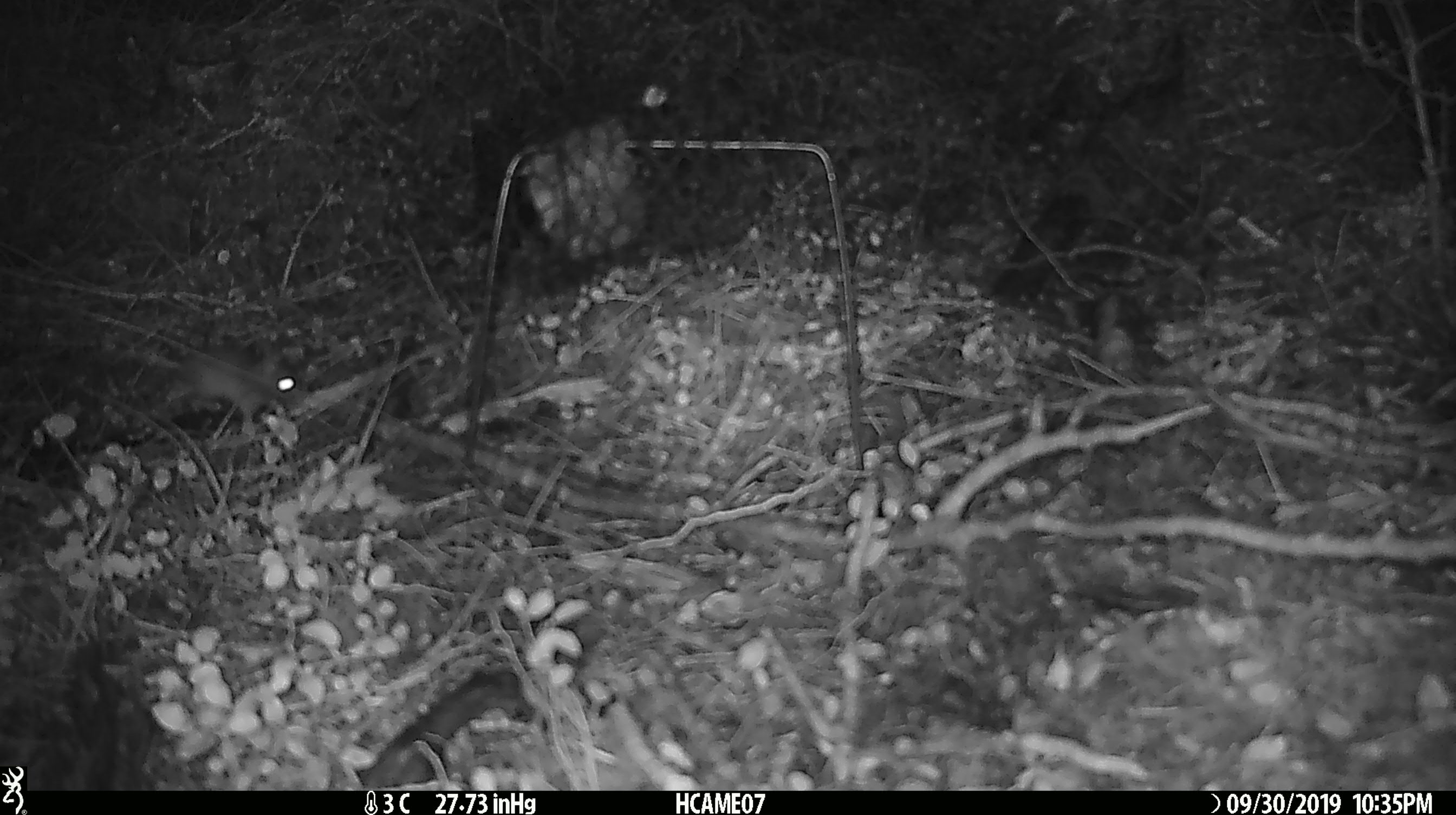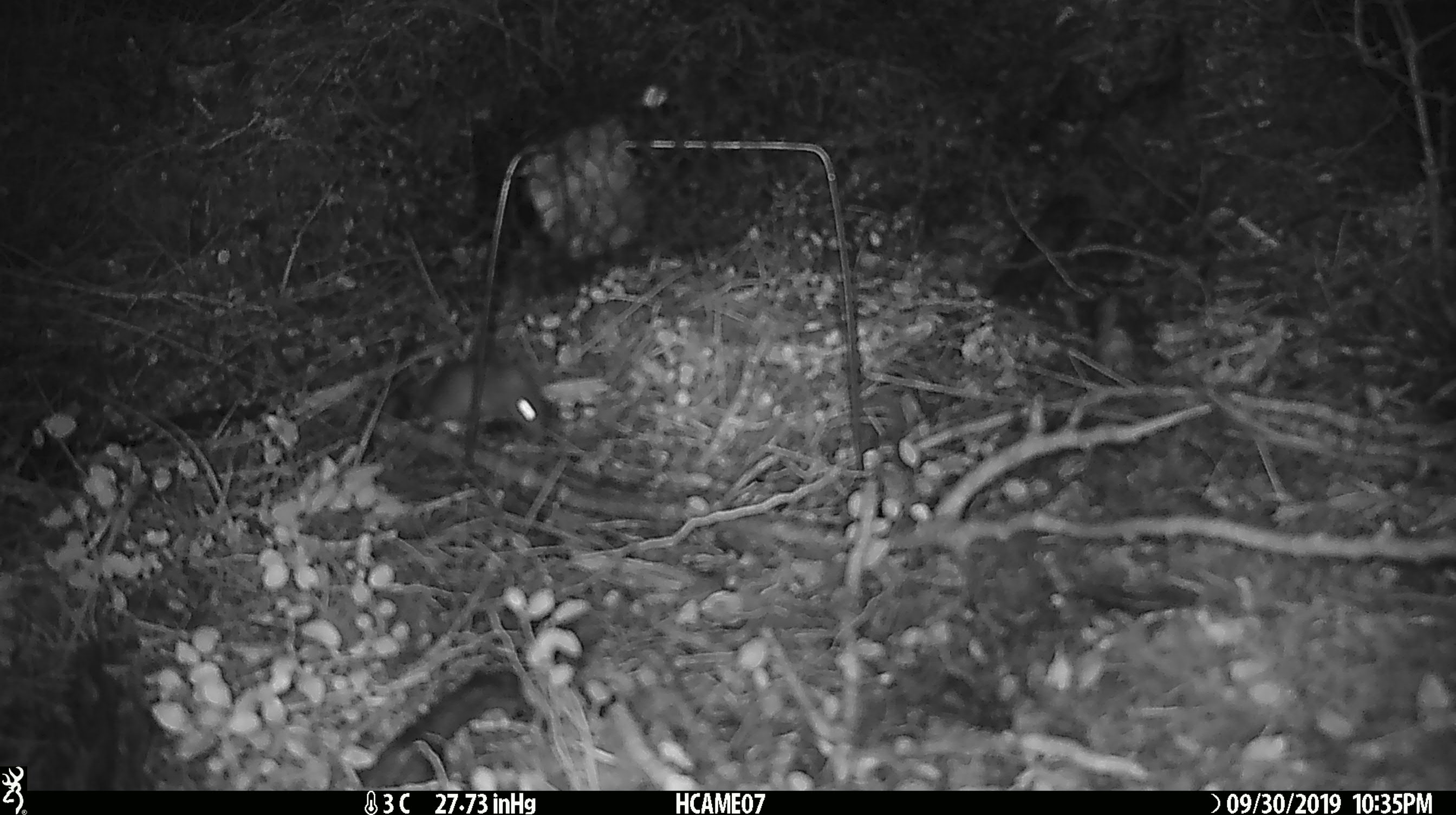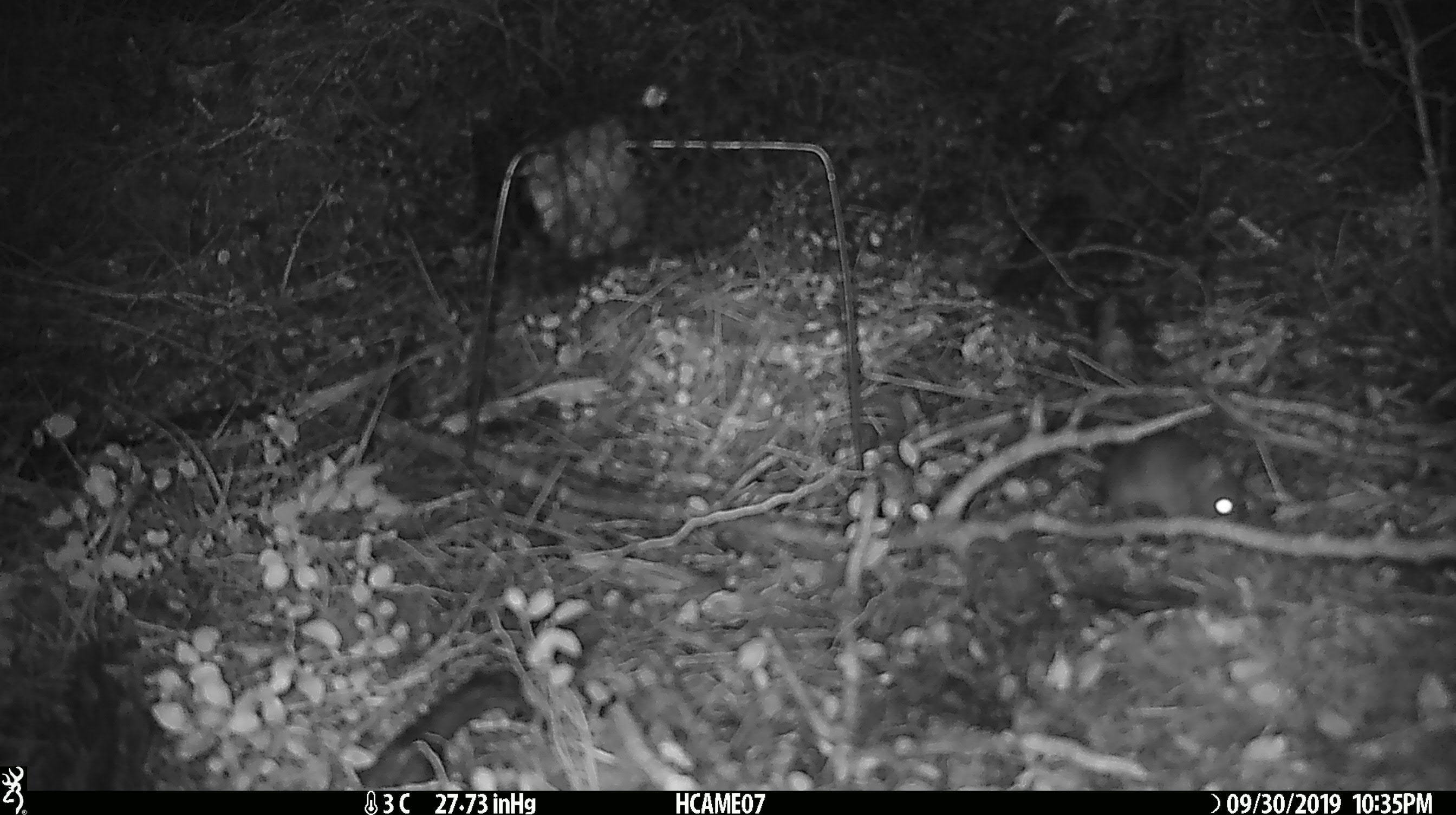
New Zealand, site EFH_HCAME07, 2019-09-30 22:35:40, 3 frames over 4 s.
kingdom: Animalia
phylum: Chordata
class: Mammalia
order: Rodentia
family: Muridae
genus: Mus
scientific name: Mus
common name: mouse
Mouse (Mus).